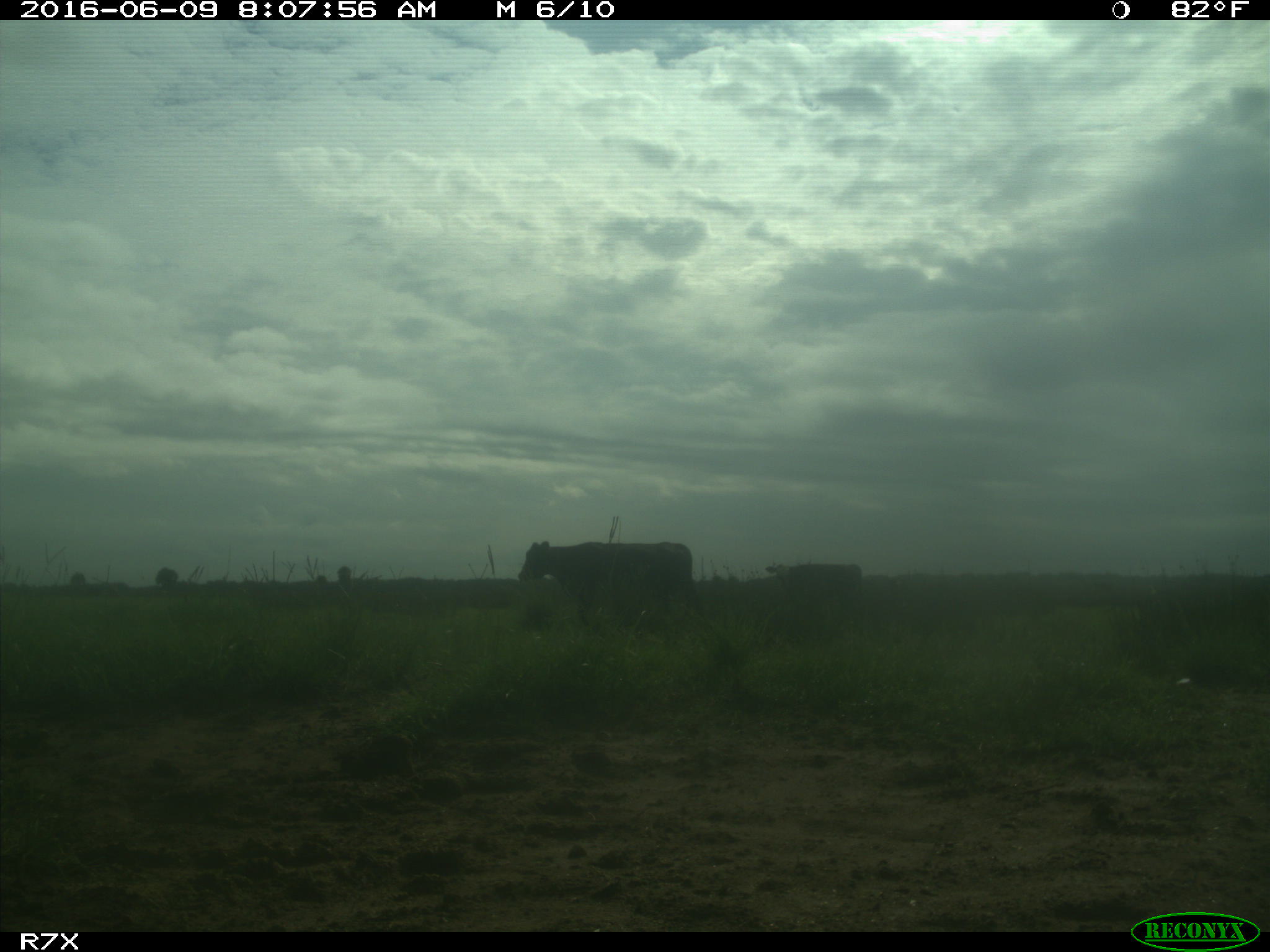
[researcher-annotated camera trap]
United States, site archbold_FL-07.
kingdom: Animalia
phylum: Chordata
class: Mammalia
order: Artiodactyla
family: Bovidae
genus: Bos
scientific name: Bos taurus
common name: domestic cow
Bos taurus (domestic cow).